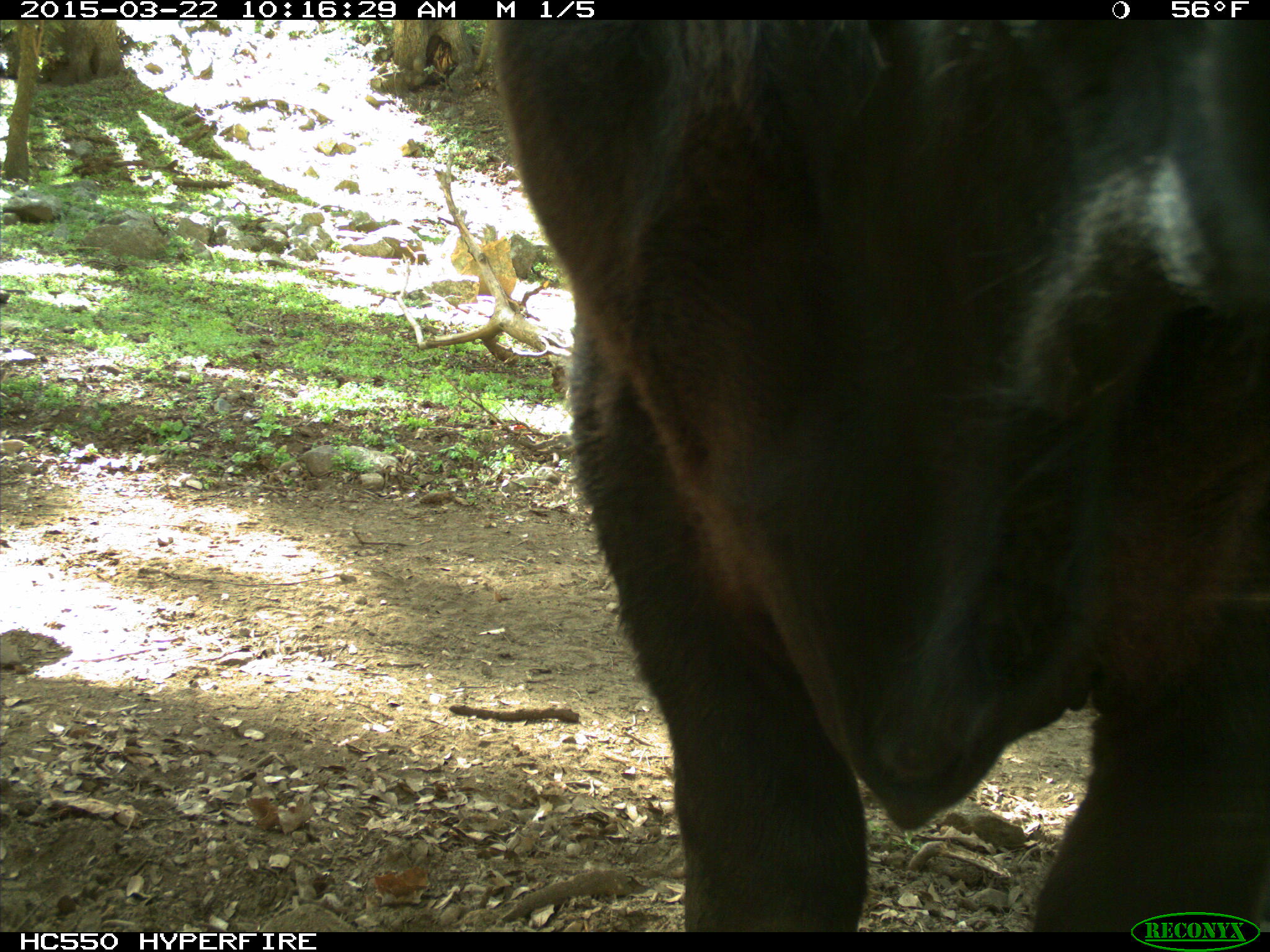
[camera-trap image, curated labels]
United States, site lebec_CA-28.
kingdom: Animalia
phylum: Chordata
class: Mammalia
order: Artiodactyla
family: Bovidae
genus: Bos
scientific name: Bos taurus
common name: domestic cow